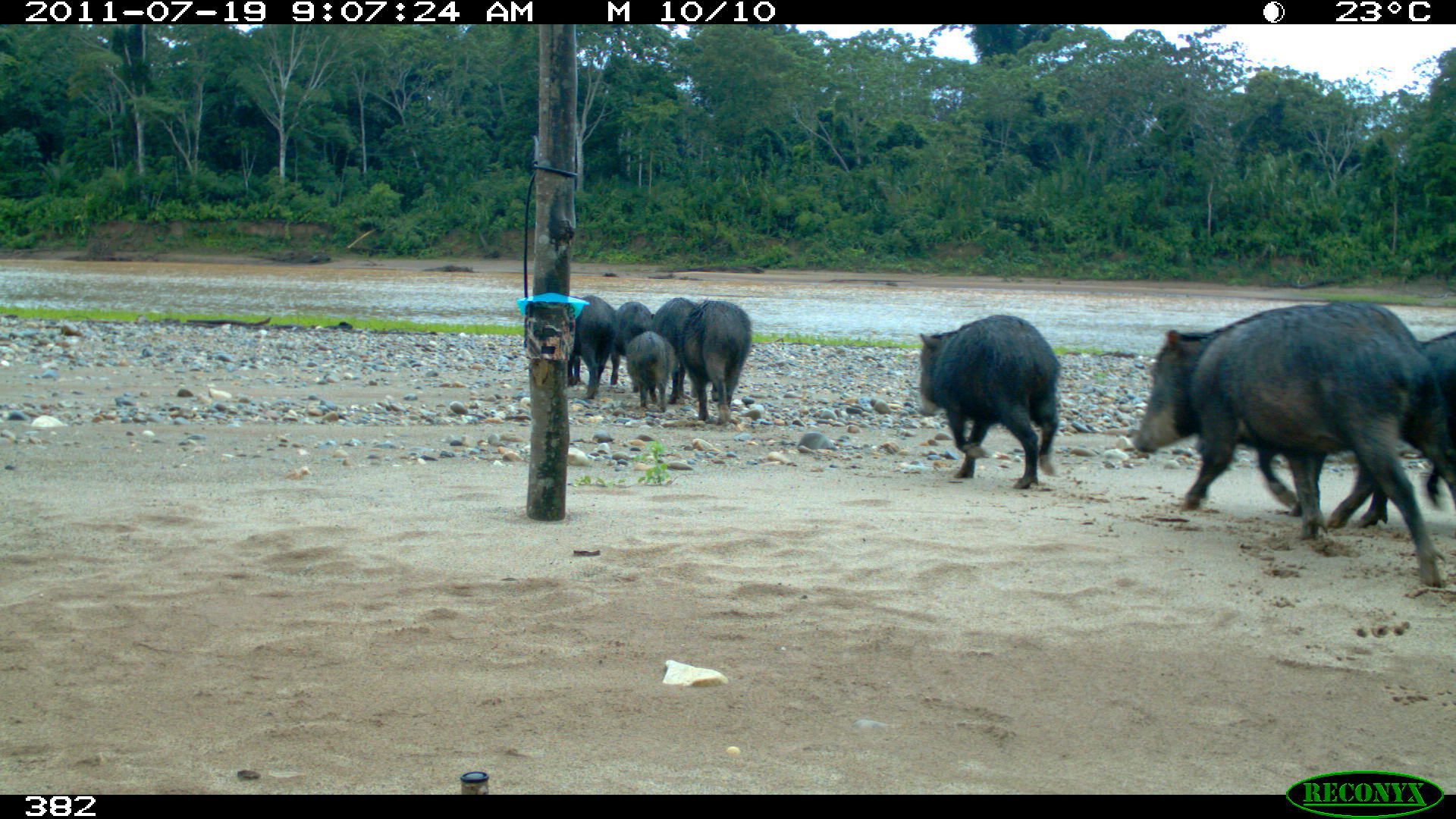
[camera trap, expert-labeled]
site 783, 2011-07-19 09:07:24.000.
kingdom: Animalia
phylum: Chordata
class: Mammalia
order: Artiodactyla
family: Tayassuidae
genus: Tayassu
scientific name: Tayassu pecari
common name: white-lipped peccary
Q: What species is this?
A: Tayassu pecari (white-lipped peccary).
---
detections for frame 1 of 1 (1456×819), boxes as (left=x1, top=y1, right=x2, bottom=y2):
tayassu pecari: (left=1136, top=301, right=1440, bottom=588); (left=917, top=316, right=1060, bottom=490); (left=1355, top=332, right=1453, bottom=528); (left=683, top=302, right=751, bottom=424); (left=653, top=297, right=701, bottom=405); (left=568, top=295, right=616, bottom=400); (left=626, top=331, right=675, bottom=414); (left=611, top=302, right=652, bottom=384)